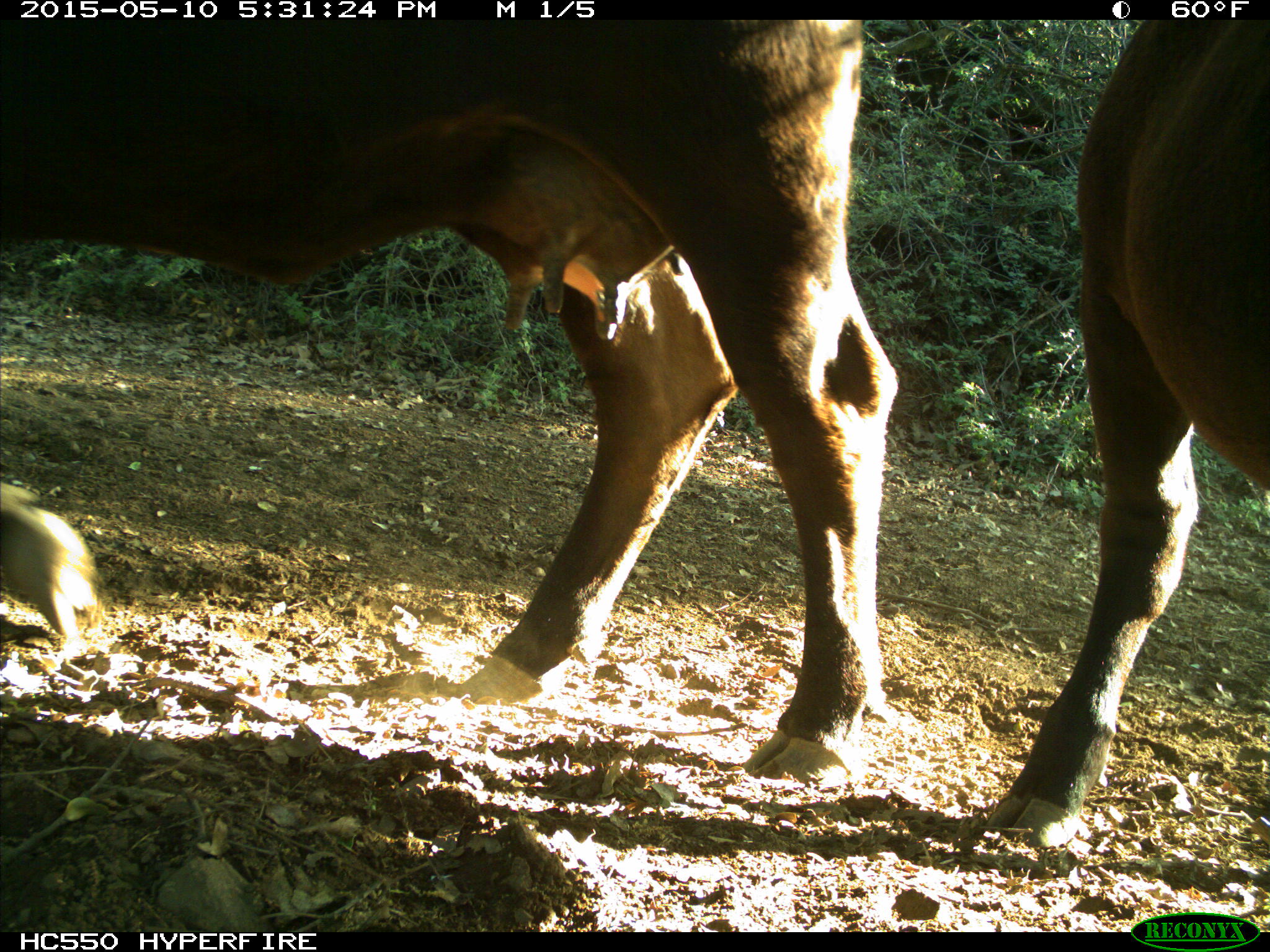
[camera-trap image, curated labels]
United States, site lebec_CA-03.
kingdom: Animalia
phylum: Chordata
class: Mammalia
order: Artiodactyla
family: Bovidae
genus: Bos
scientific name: Bos taurus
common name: domestic cow